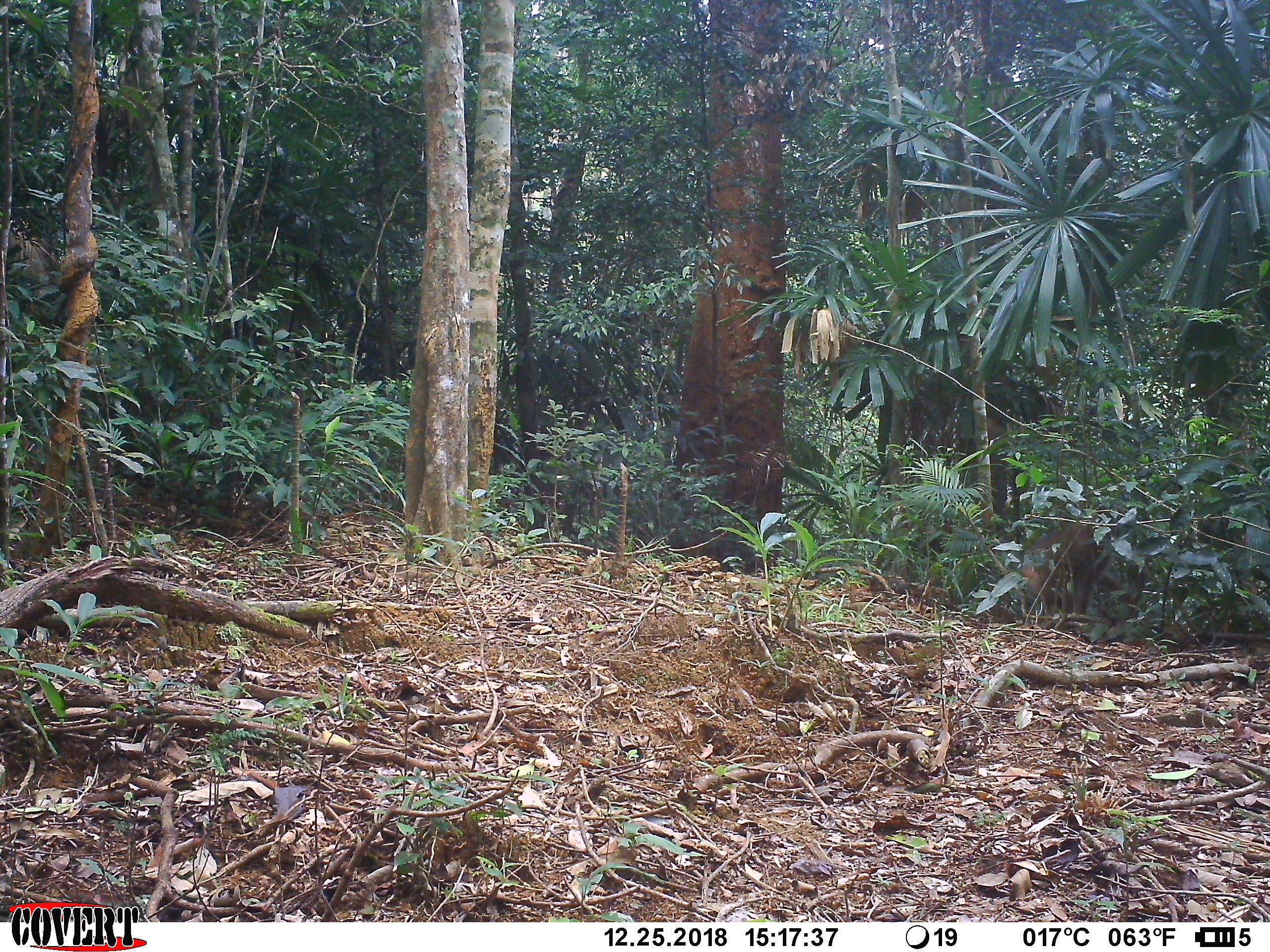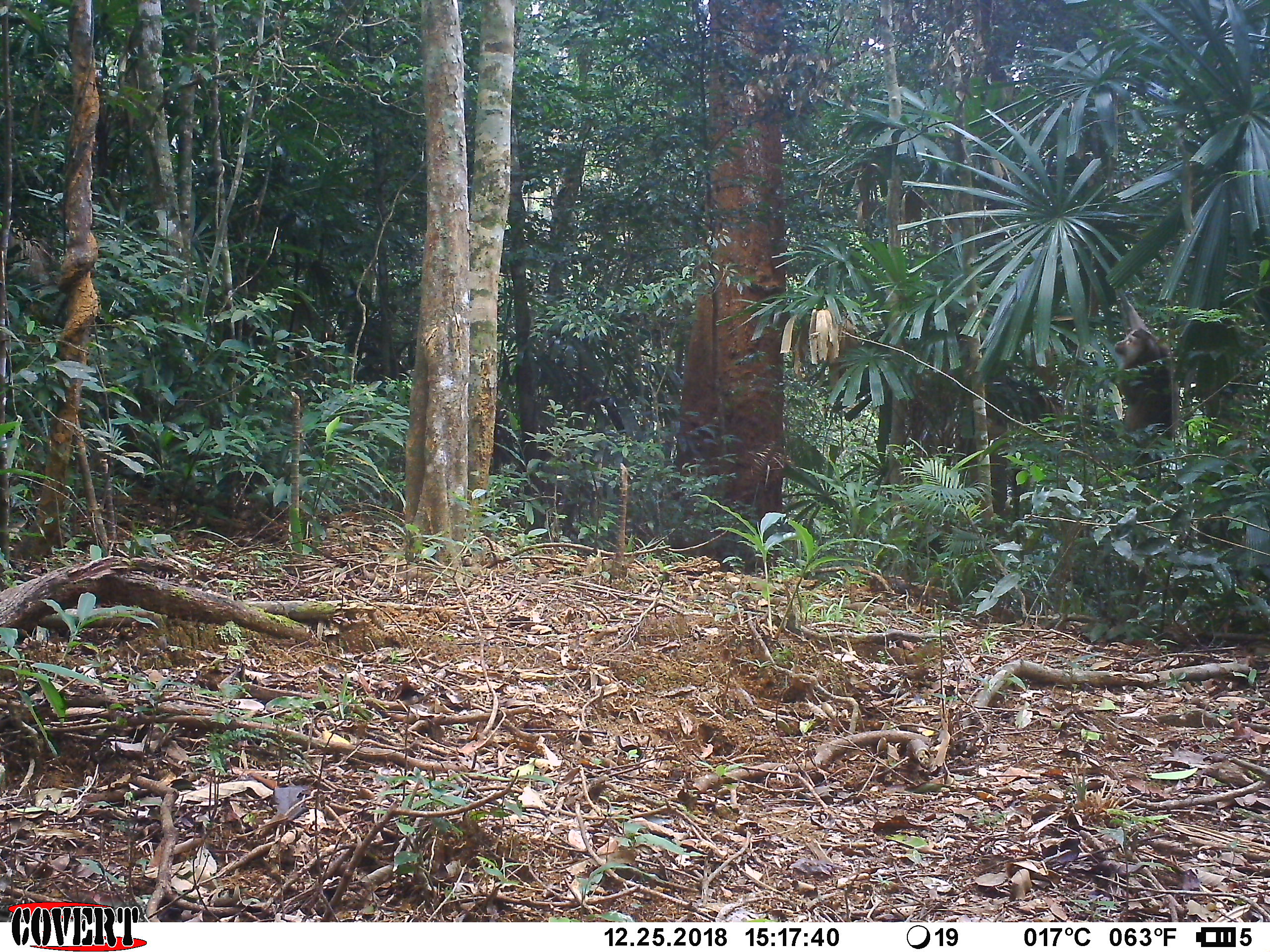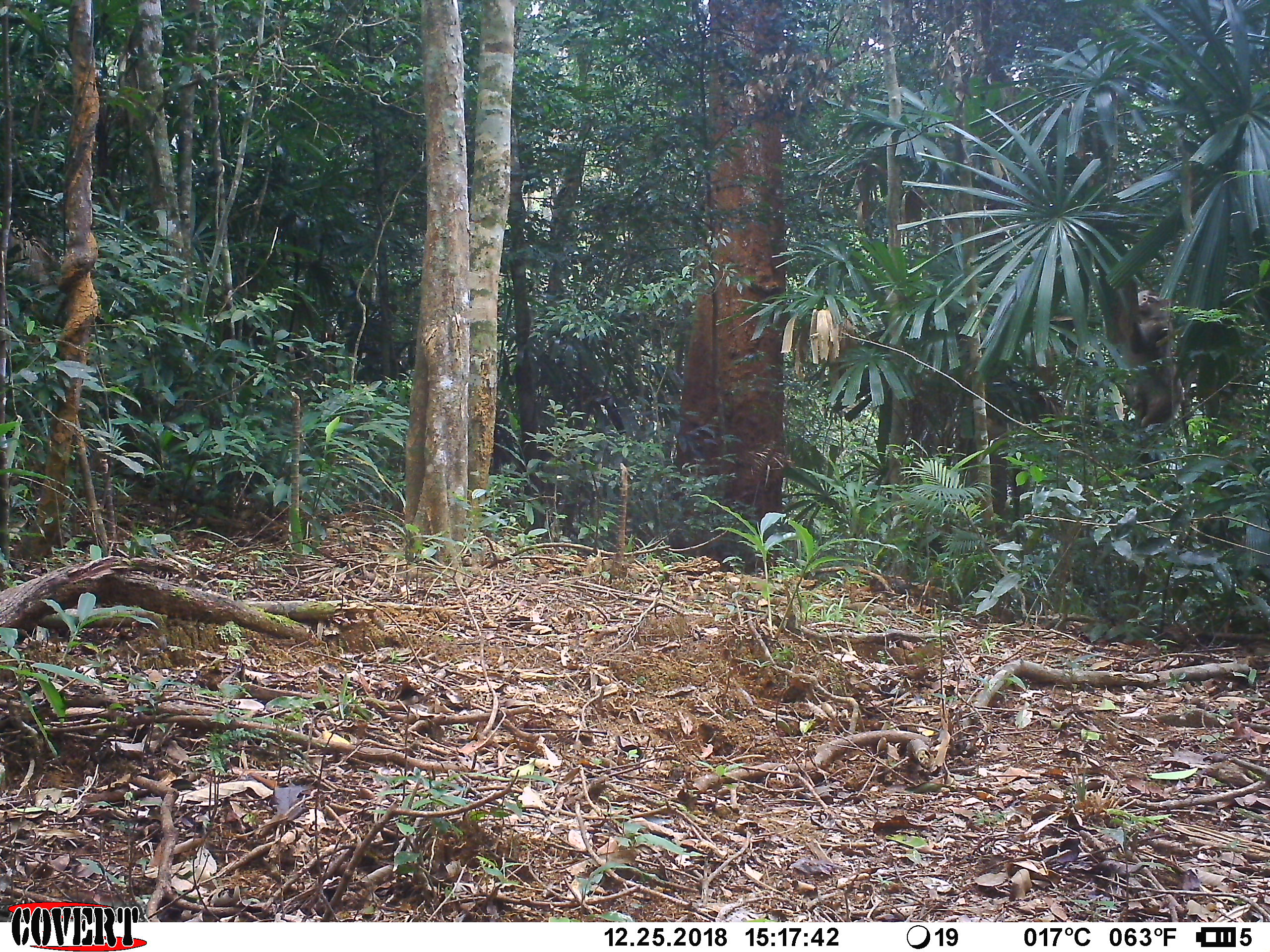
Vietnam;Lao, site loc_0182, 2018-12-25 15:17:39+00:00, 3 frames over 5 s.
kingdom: Animalia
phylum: Chordata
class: Mammalia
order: Primates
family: Cercopithecidae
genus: Macaca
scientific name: Macaca nemestrina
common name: pig-tailed macaque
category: pig tailed macaque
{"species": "pig tailed macaque (pig-tailed macaque) (Macaca nemestrina)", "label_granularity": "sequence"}